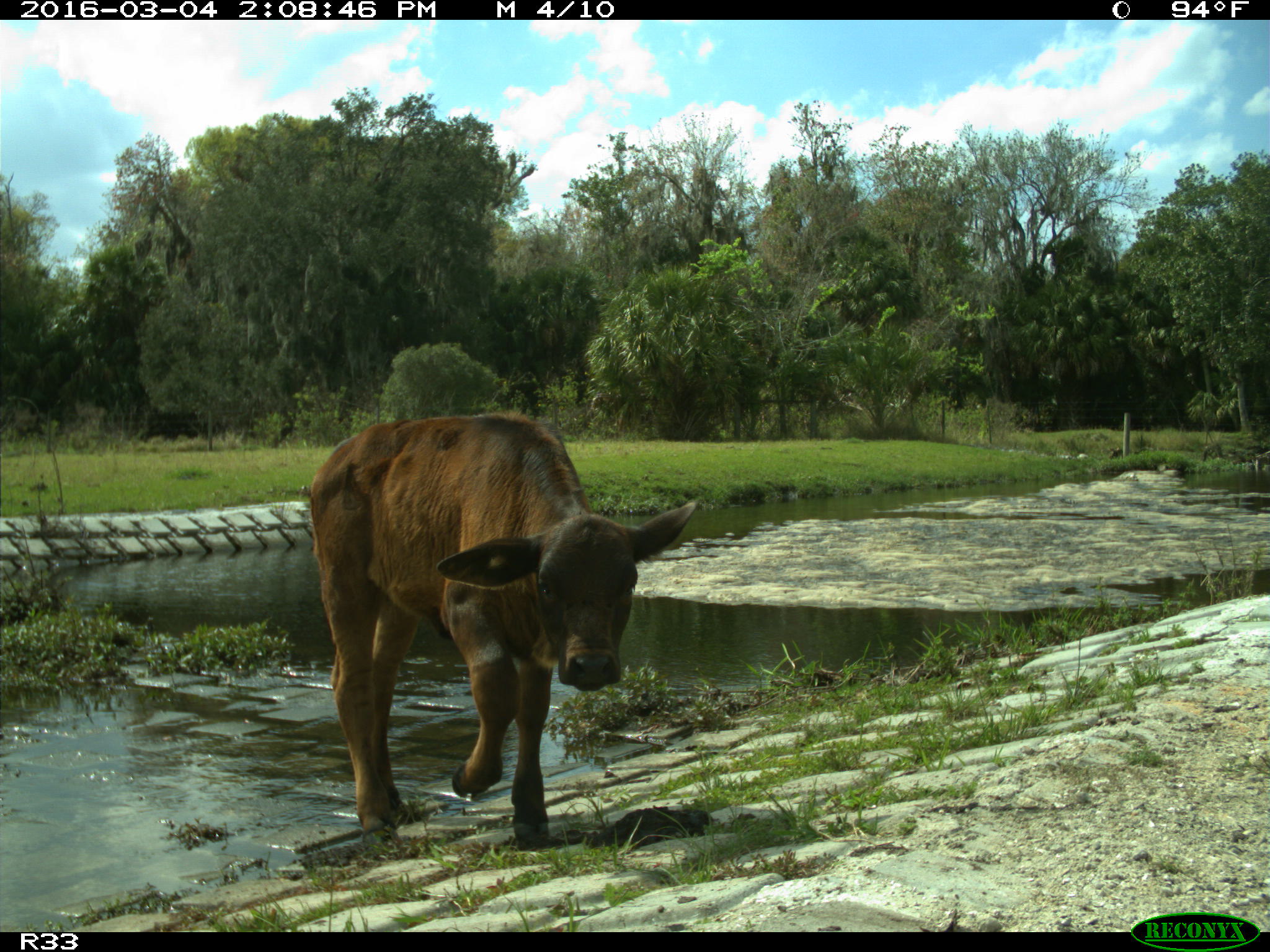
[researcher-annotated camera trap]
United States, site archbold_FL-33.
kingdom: Animalia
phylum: Chordata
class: Mammalia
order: Artiodactyla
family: Bovidae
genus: Bos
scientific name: Bos taurus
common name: domestic cow